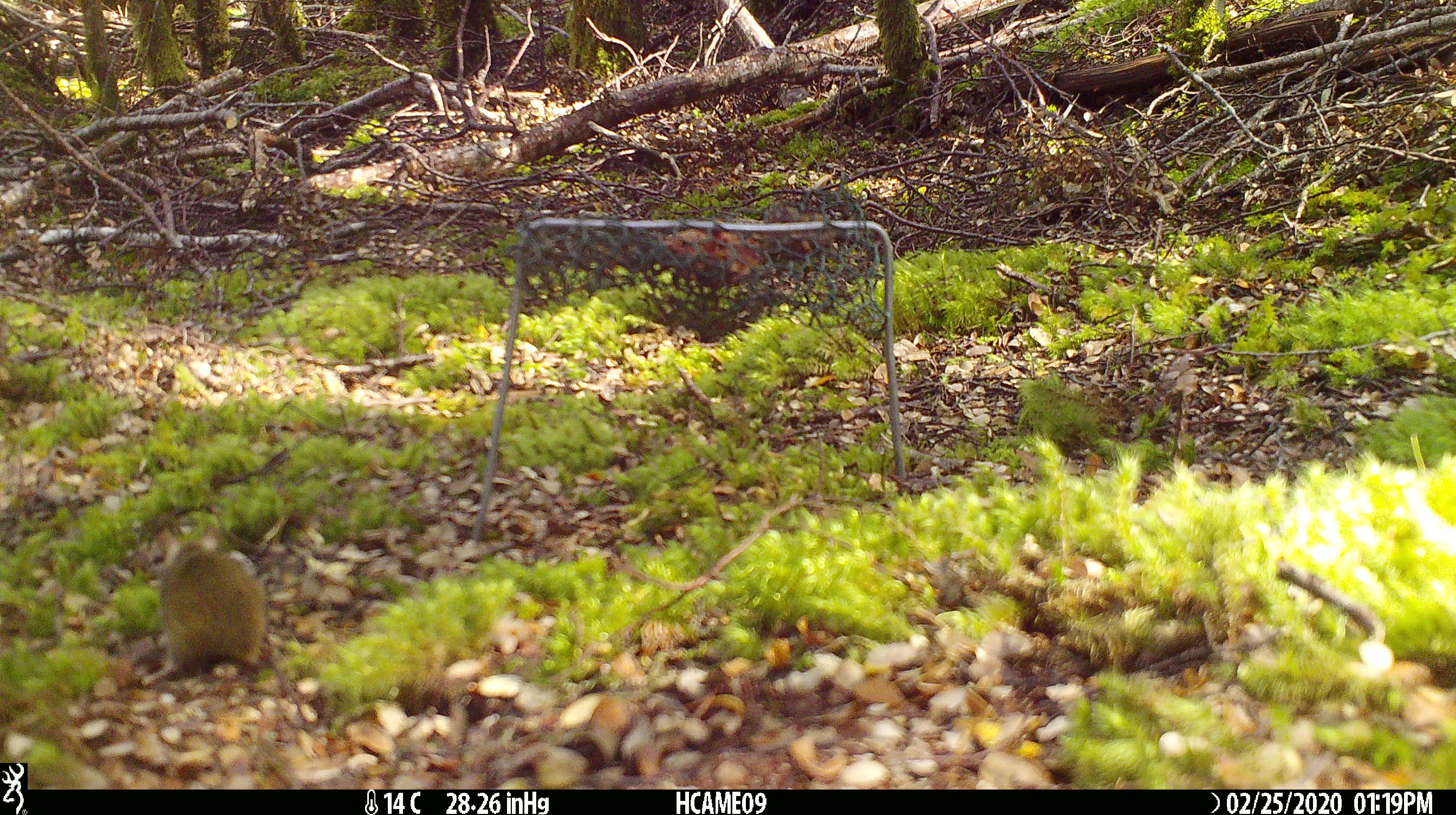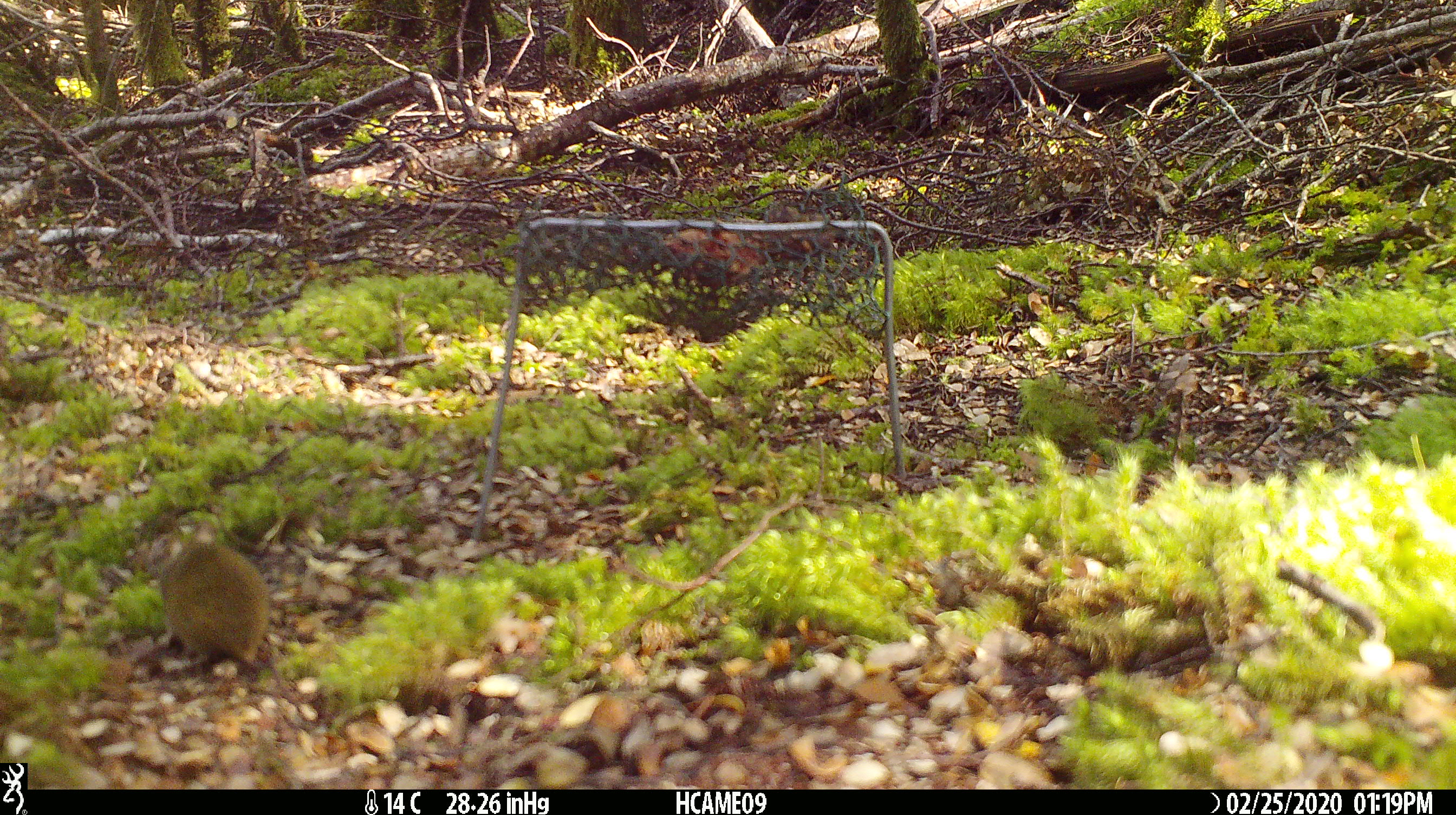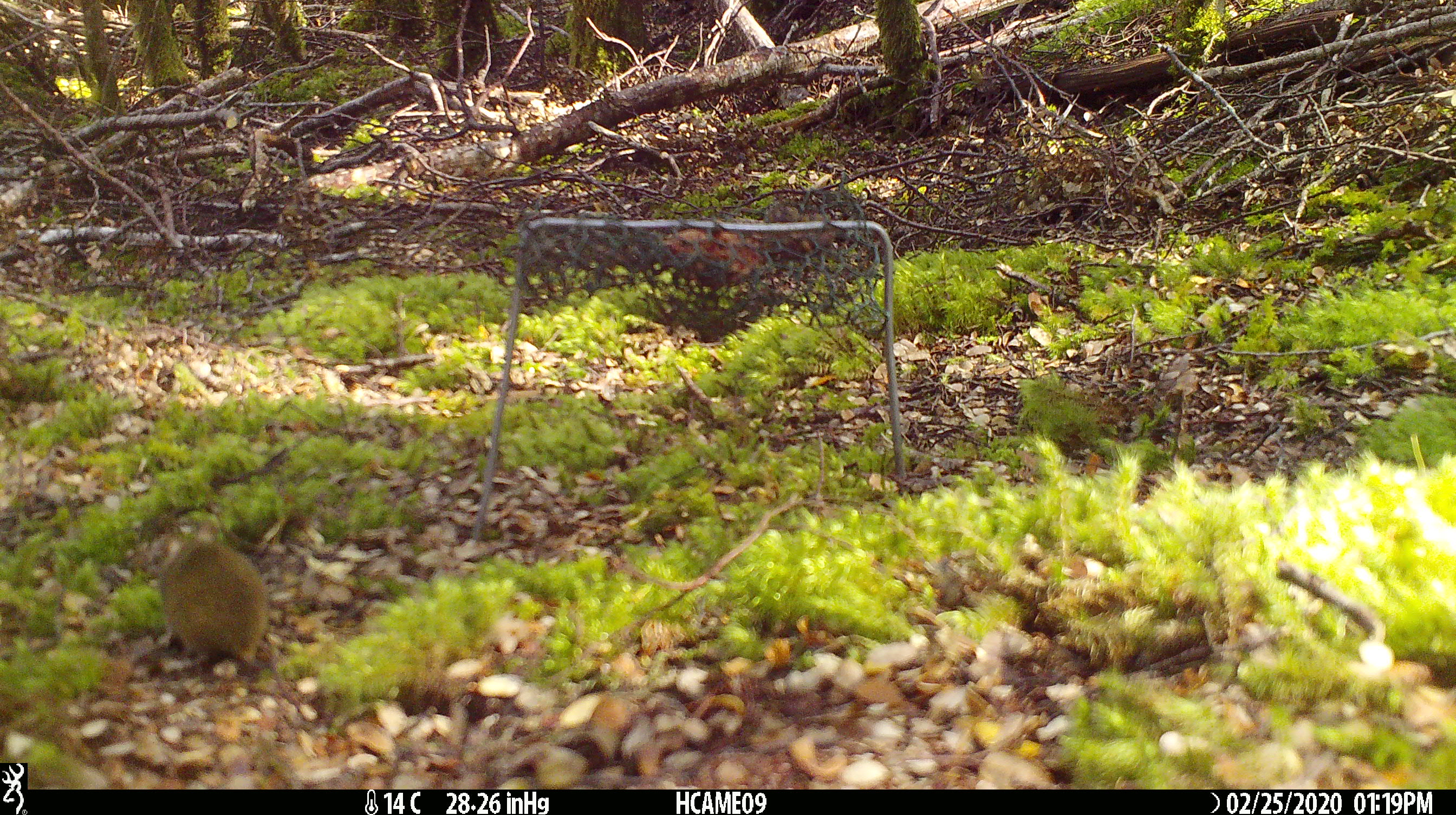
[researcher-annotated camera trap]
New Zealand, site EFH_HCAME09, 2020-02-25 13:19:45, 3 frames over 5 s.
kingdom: Animalia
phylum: Chordata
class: Mammalia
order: Rodentia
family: Muridae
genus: Mus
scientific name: Mus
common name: mouse